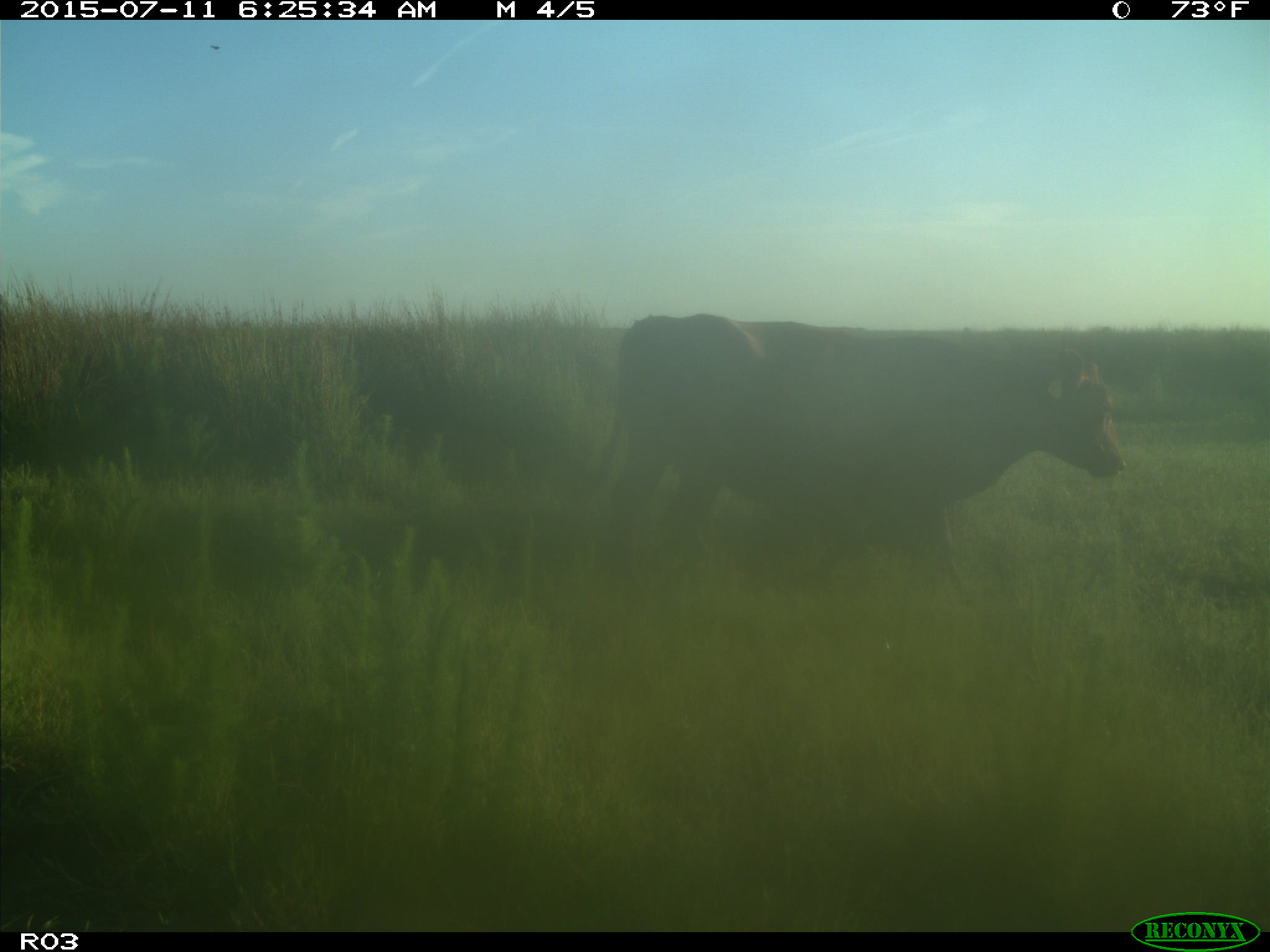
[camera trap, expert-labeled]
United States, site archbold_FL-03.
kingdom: Animalia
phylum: Chordata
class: Mammalia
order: Artiodactyla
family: Bovidae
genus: Bos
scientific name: Bos taurus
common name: domestic cow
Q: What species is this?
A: Bos taurus (domestic cow).